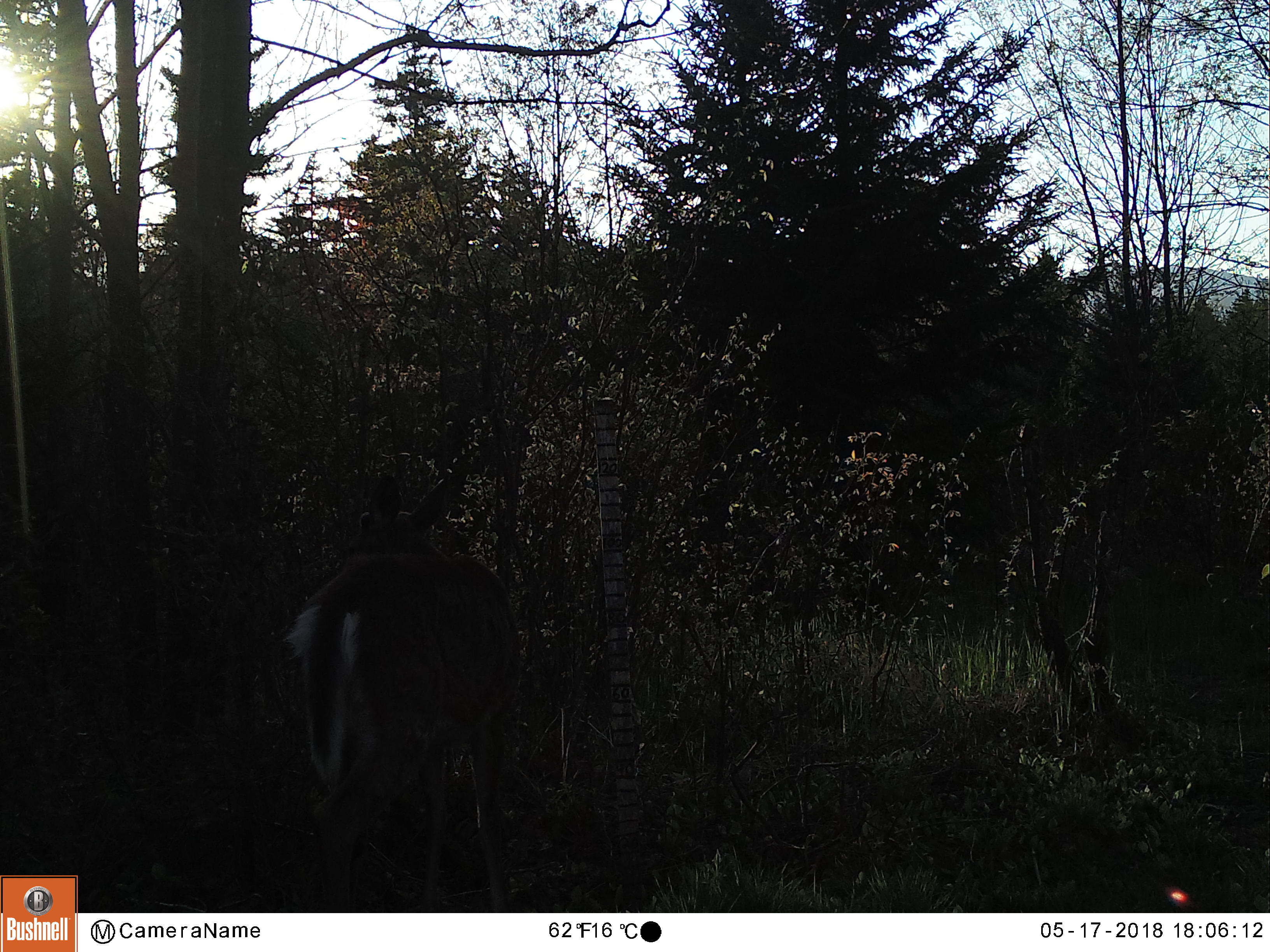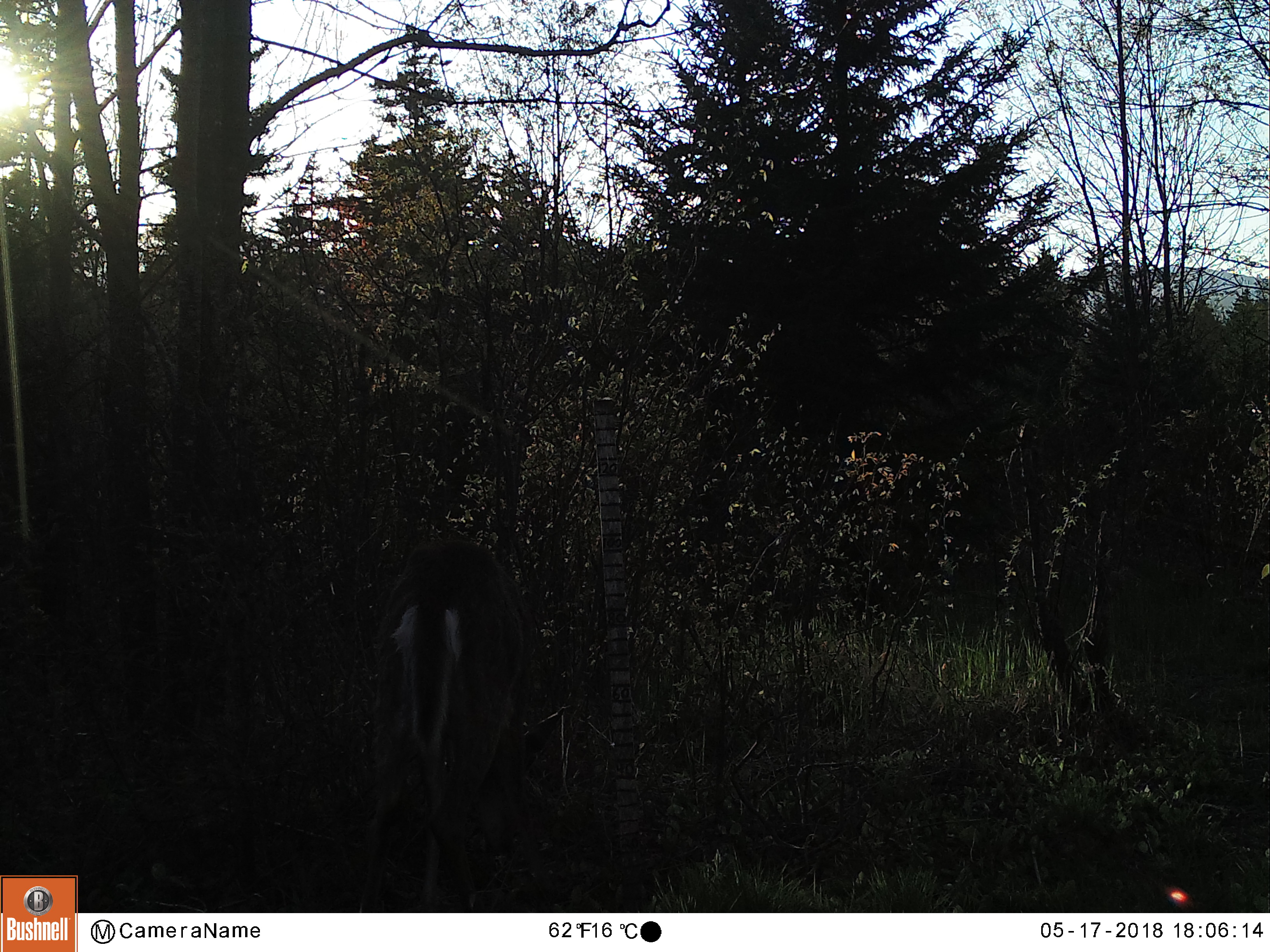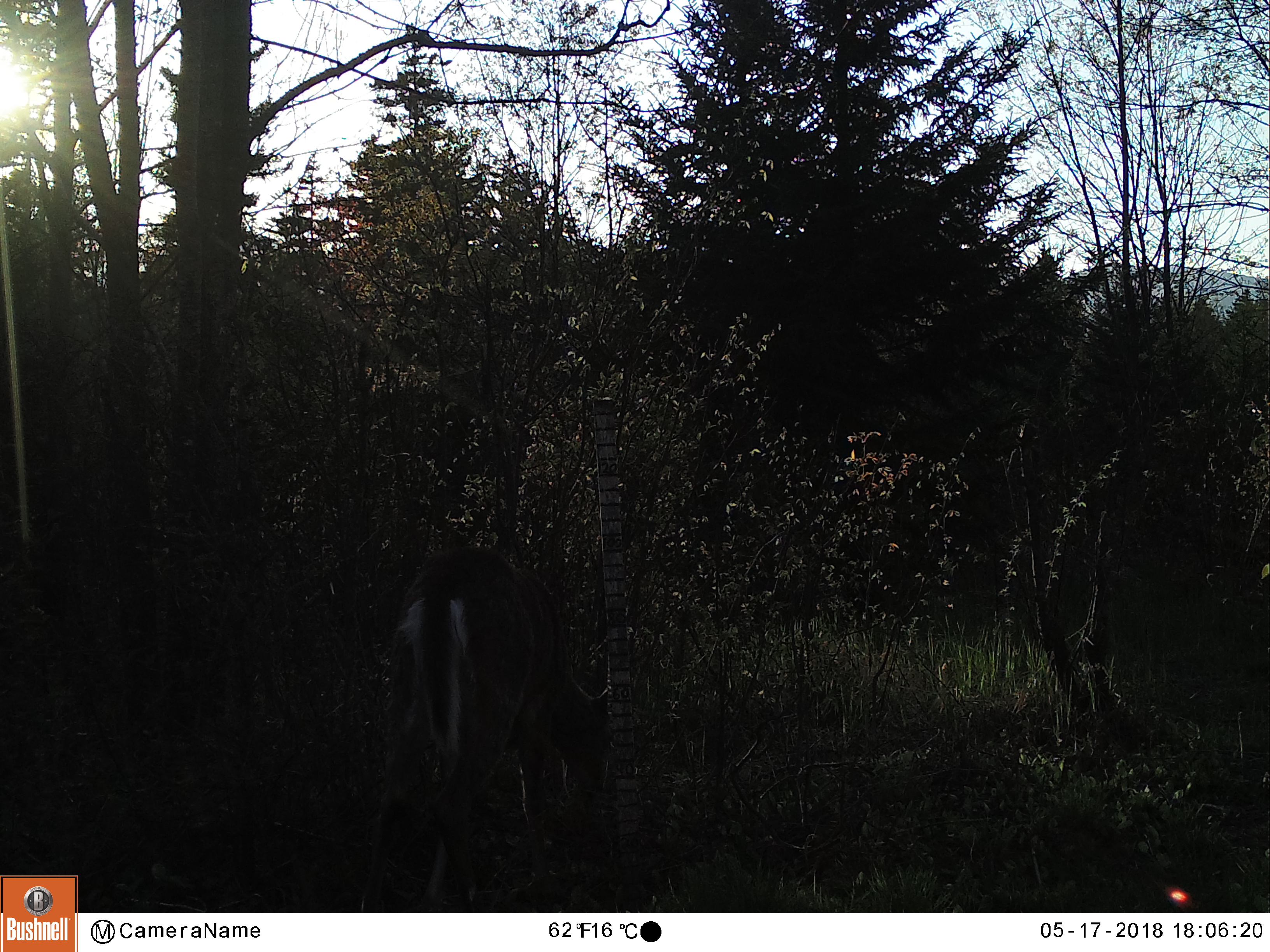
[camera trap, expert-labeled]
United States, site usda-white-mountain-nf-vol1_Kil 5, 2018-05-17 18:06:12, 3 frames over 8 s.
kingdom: Animalia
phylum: Chordata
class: Mammalia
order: Artiodactyla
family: Cervidae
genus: Odocoileus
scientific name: Odocoileus virginianus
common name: white-tailed deer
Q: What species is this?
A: White-tailed deer (Odocoileus virginianus).